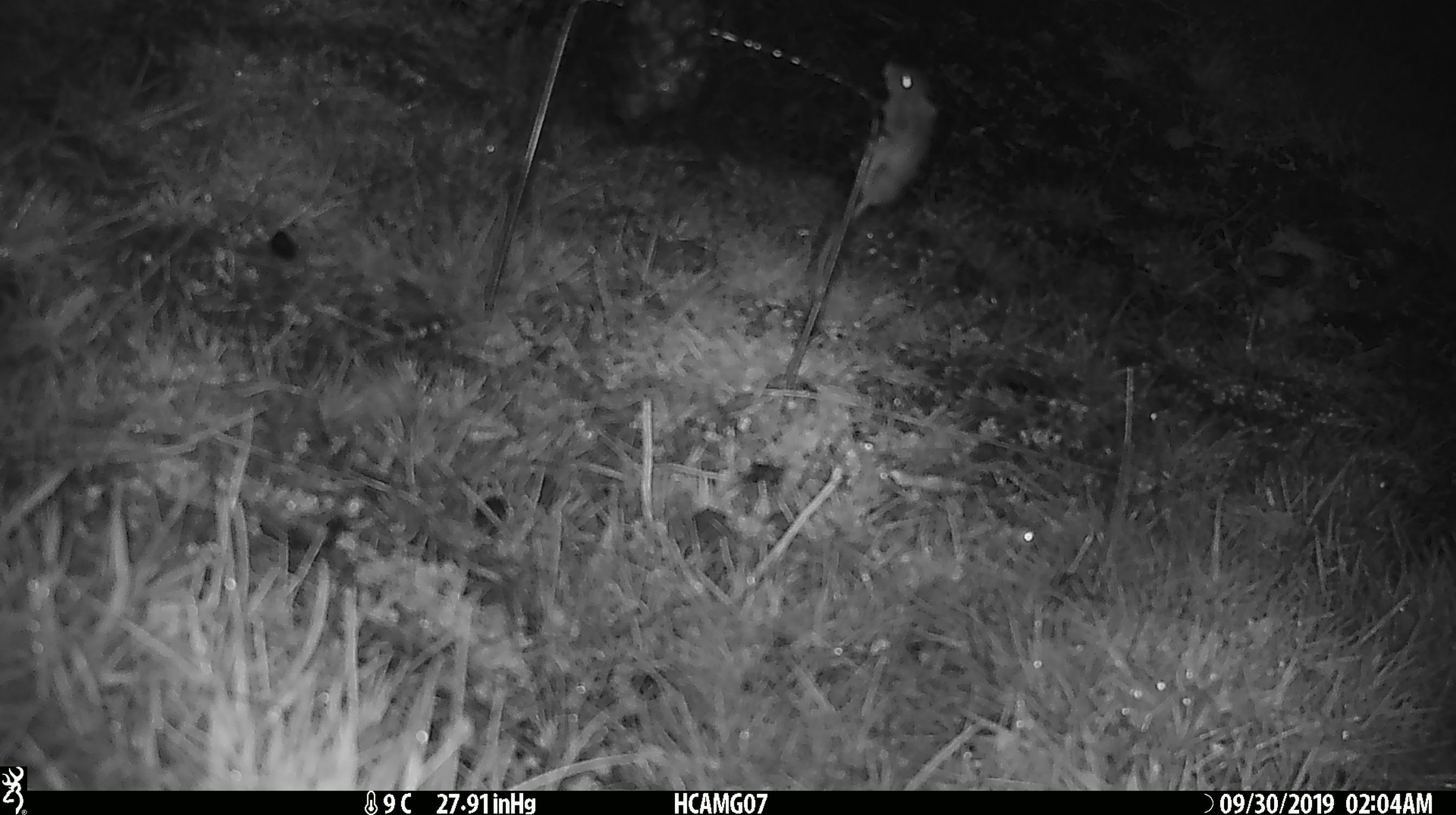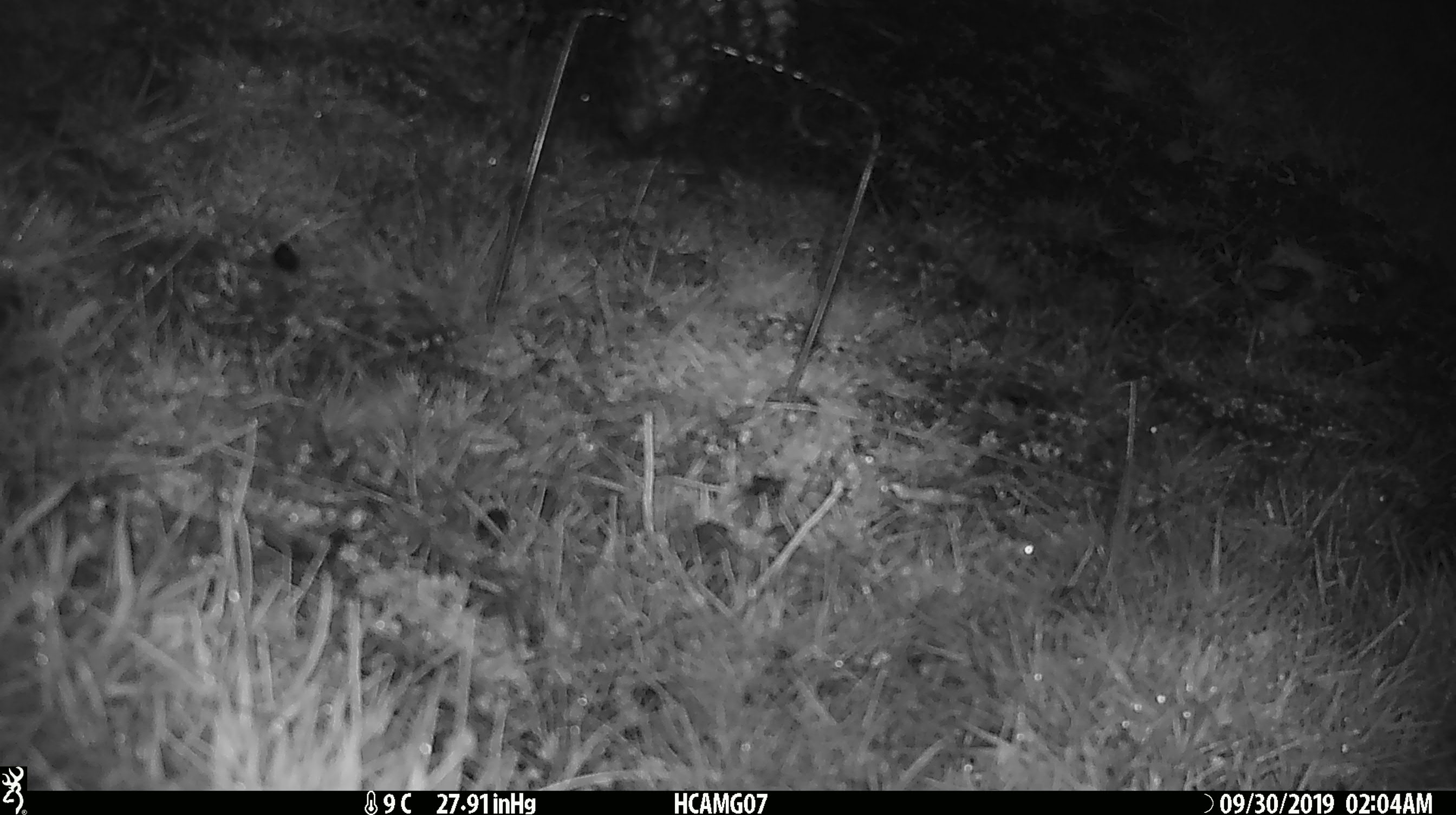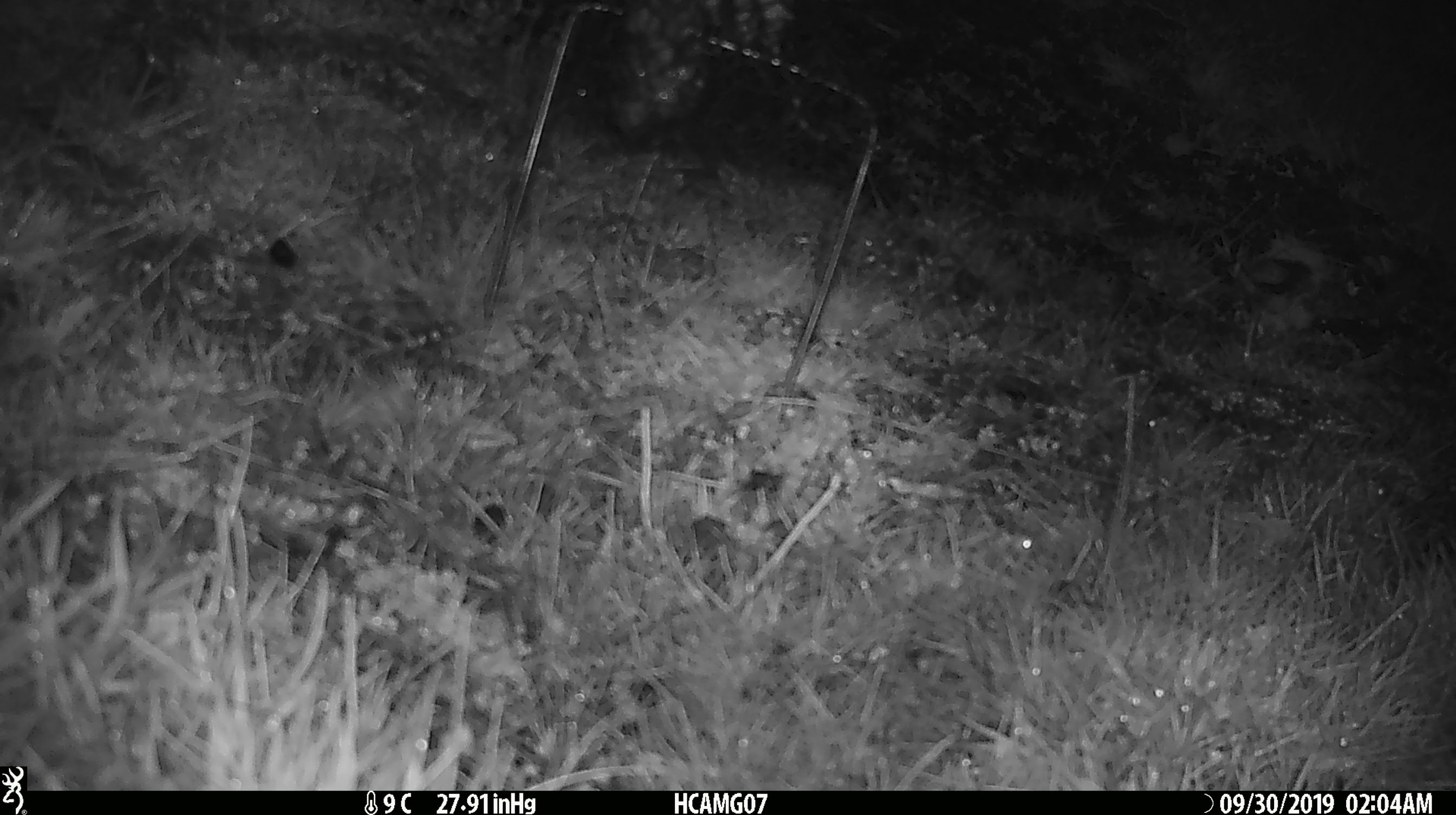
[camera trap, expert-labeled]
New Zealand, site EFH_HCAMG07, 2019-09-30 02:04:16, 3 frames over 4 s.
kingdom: Animalia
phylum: Chordata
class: Mammalia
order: Rodentia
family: Muridae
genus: Mus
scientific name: Mus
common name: mouse